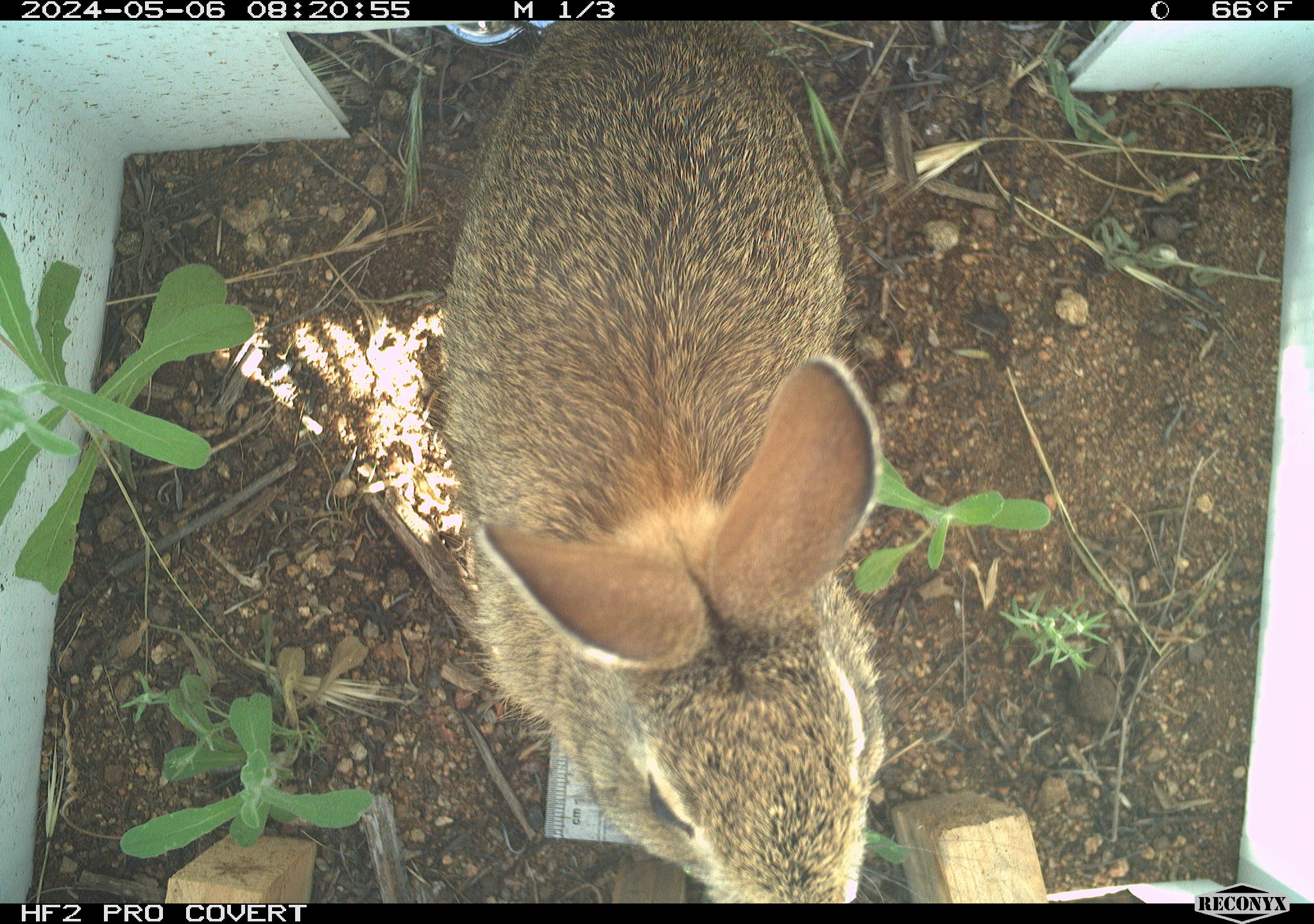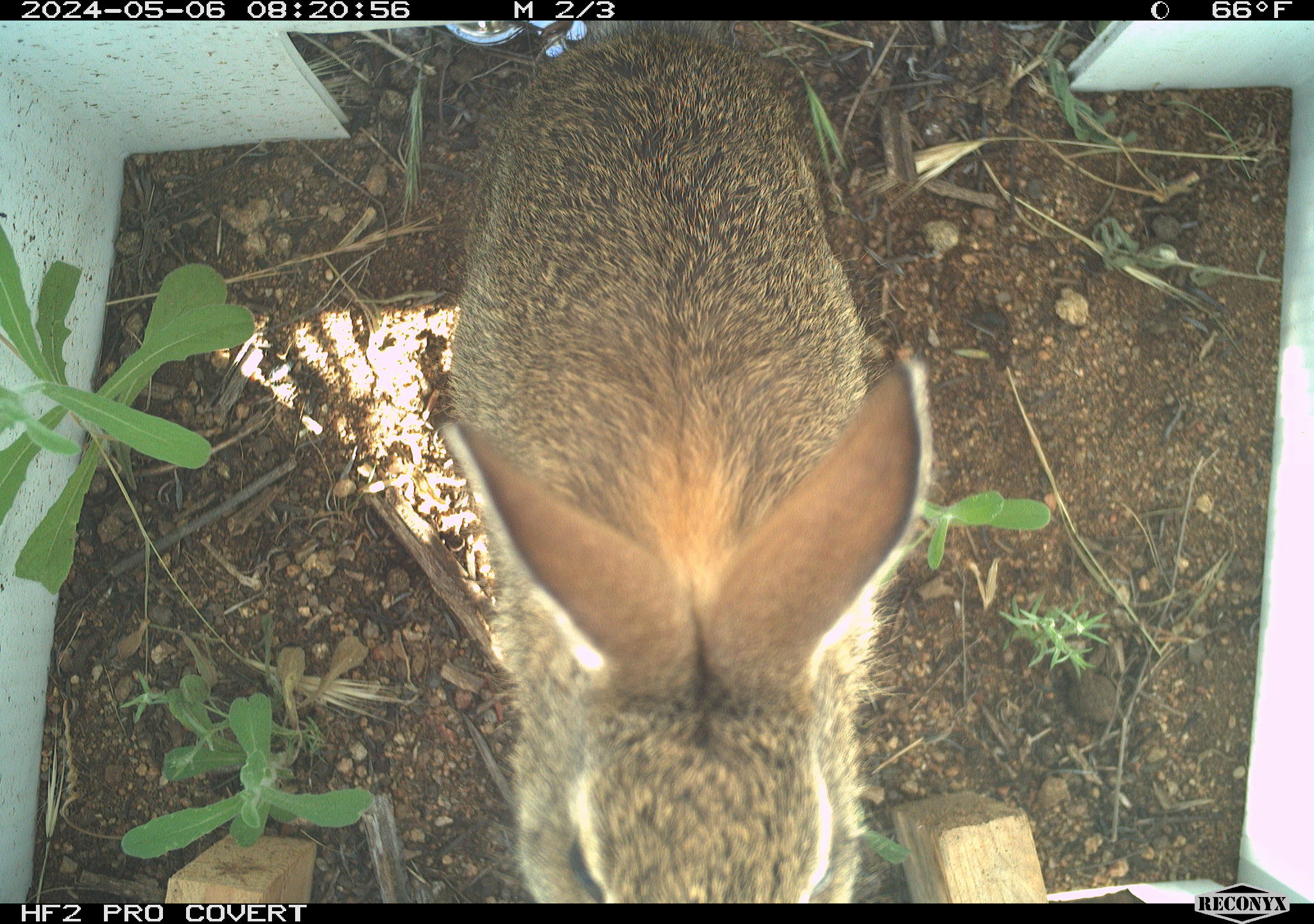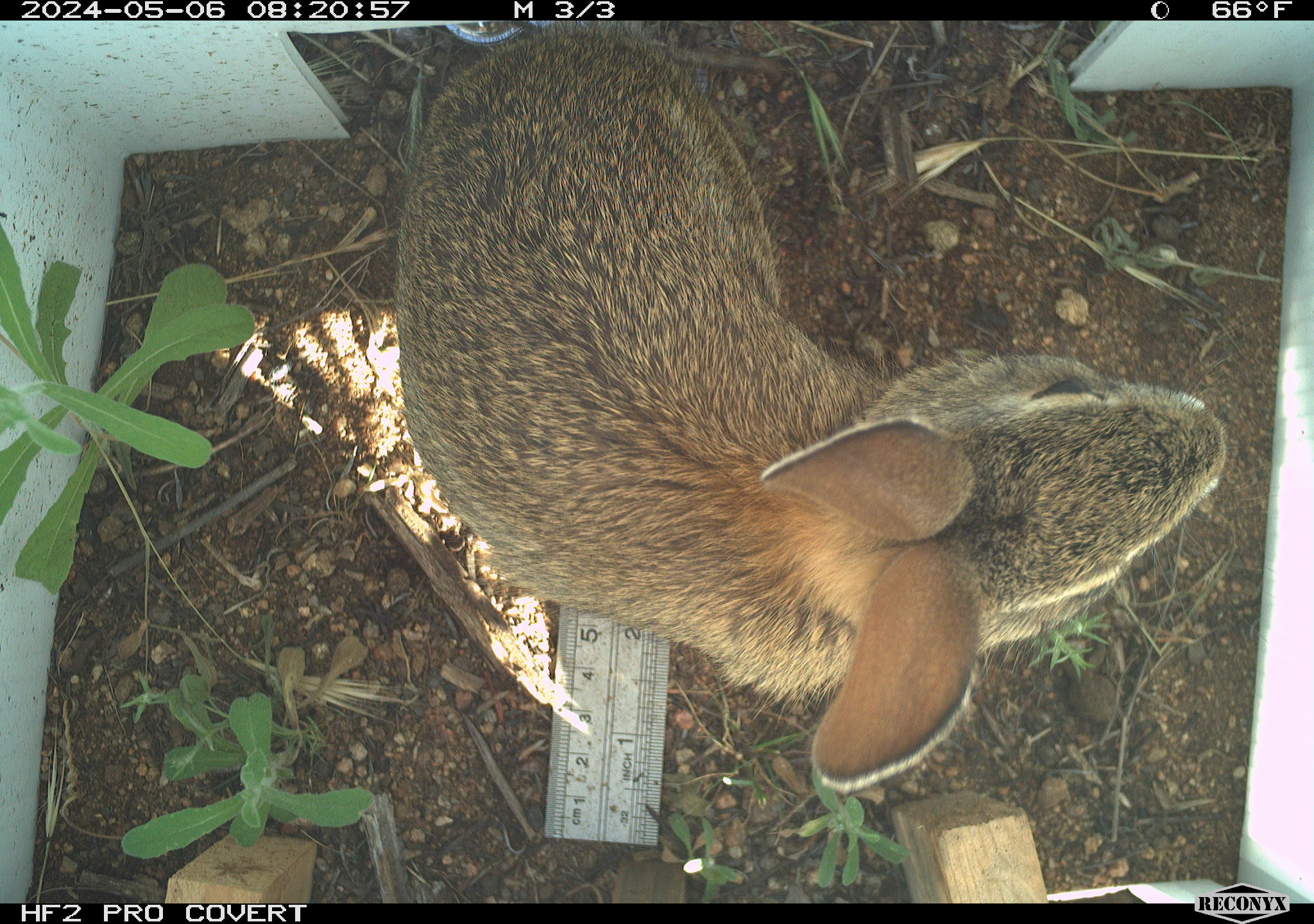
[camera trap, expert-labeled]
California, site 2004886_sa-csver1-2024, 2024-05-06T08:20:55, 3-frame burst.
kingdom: Animalia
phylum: Chordata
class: Mammalia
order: Lagomorpha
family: Leporidae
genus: Sylvilagus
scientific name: Sylvilagus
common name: cottontail rabbits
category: sylvilagus species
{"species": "sylvilagus species (cottontail rabbits) (Sylvilagus)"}